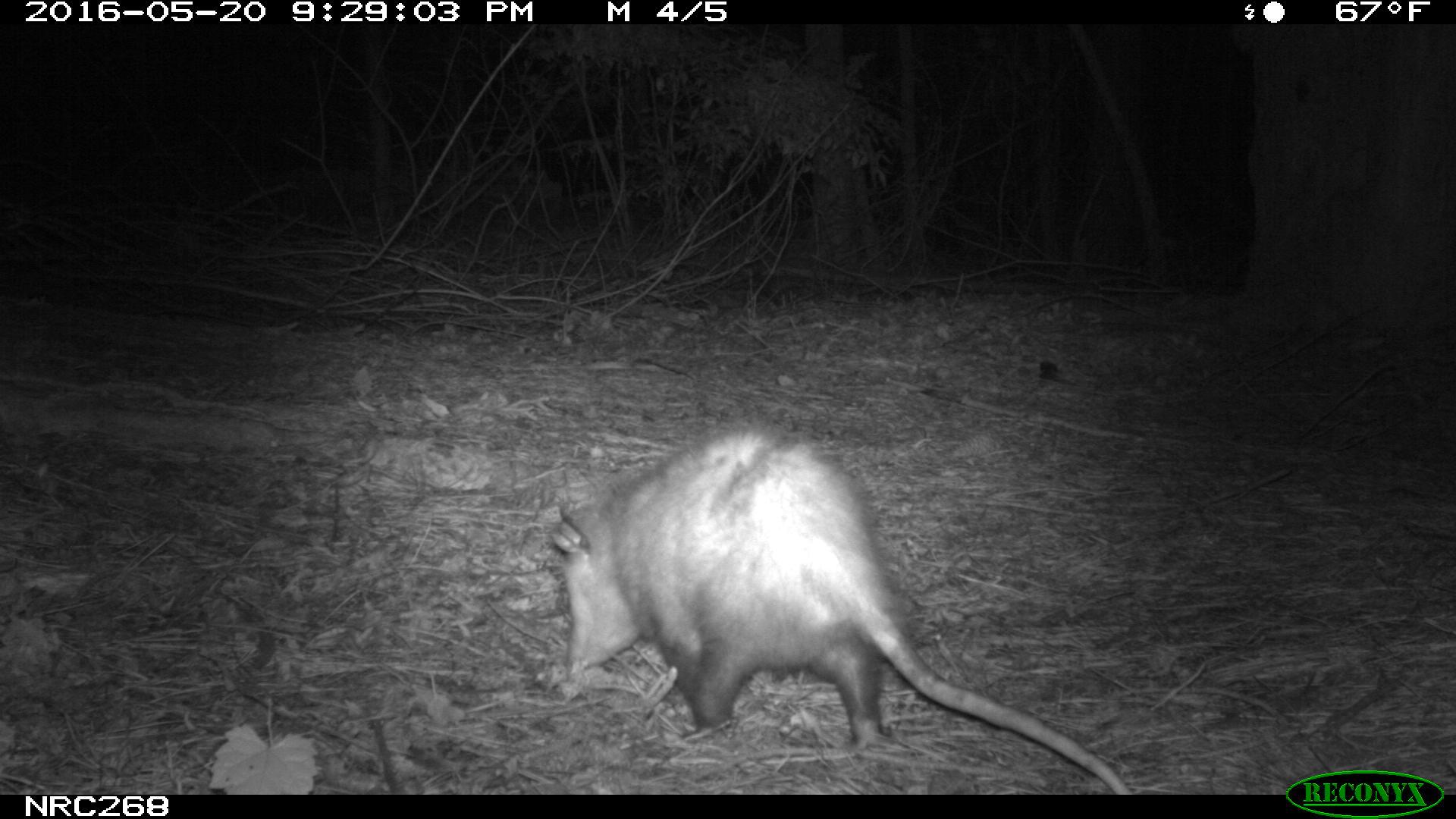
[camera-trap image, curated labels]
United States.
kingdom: Animalia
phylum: Chordata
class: Mammalia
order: Didelphimorphia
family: Didelphidae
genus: Didelphis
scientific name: Didelphis virginiana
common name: virginia opossum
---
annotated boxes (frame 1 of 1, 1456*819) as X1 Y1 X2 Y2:
Virginia Opossum: 540 425 1137 795